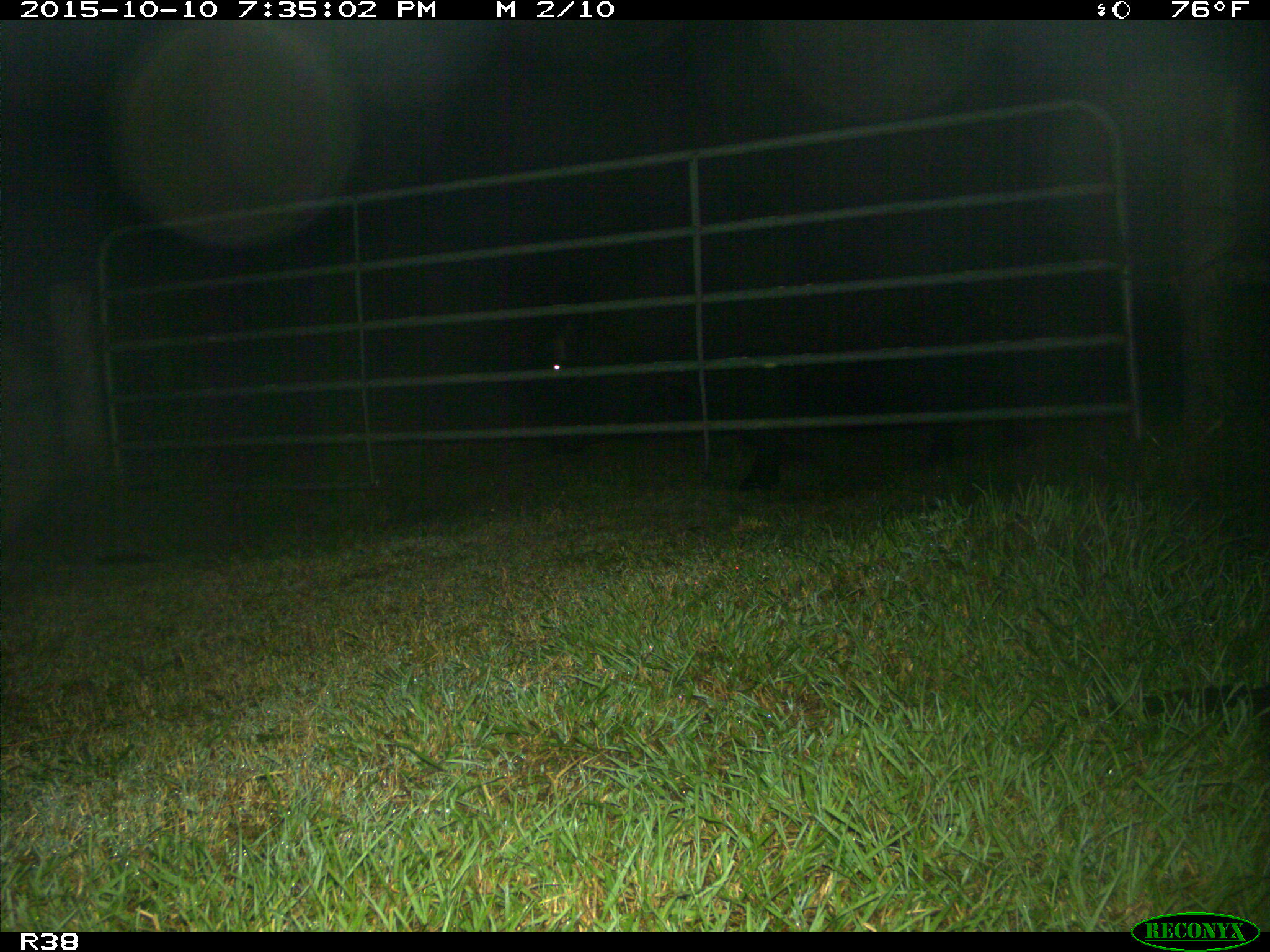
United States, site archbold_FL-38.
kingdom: Animalia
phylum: Chordata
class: Mammalia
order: Artiodactyla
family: Bovidae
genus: Bos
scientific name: Bos taurus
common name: domestic cow